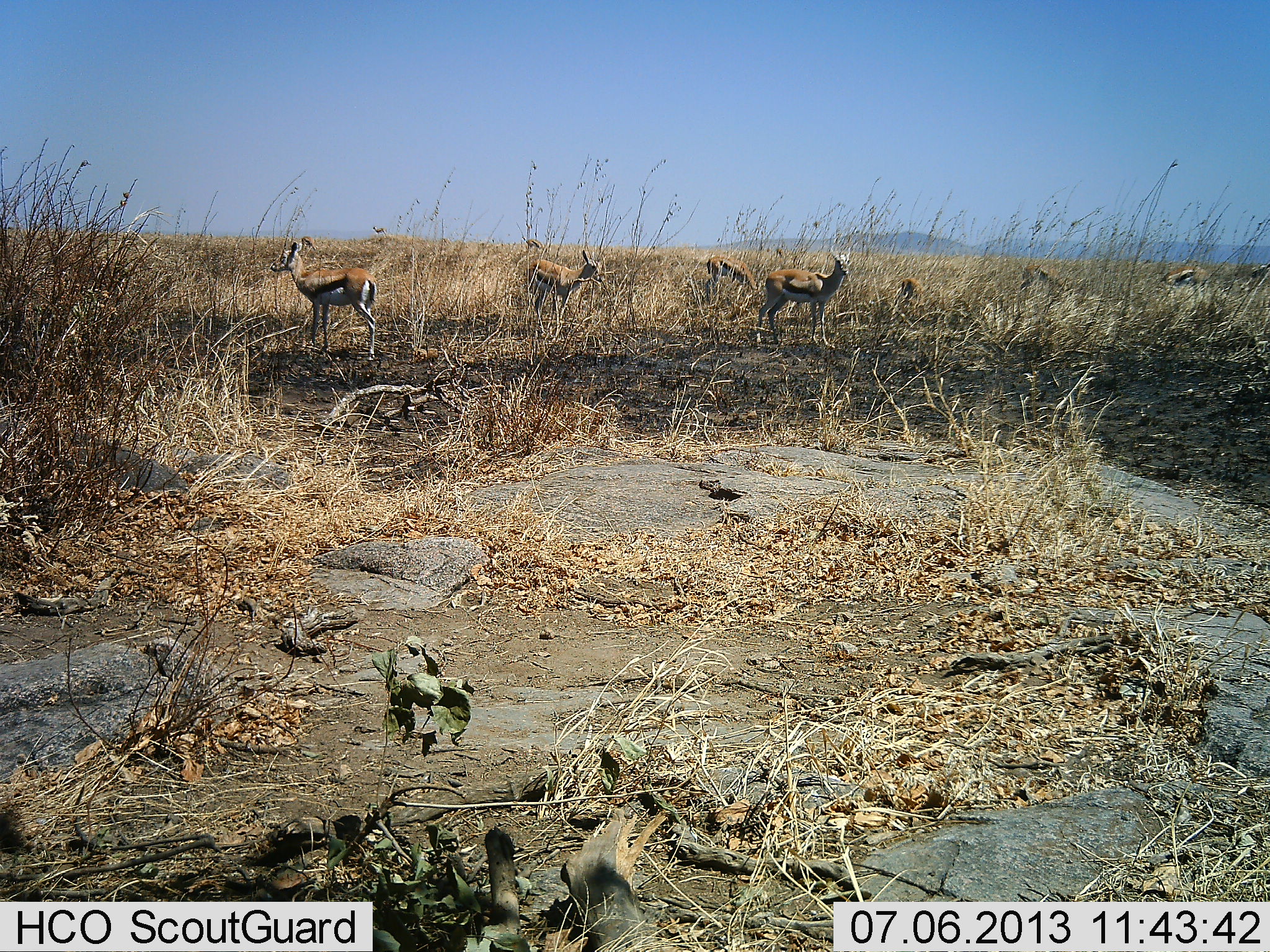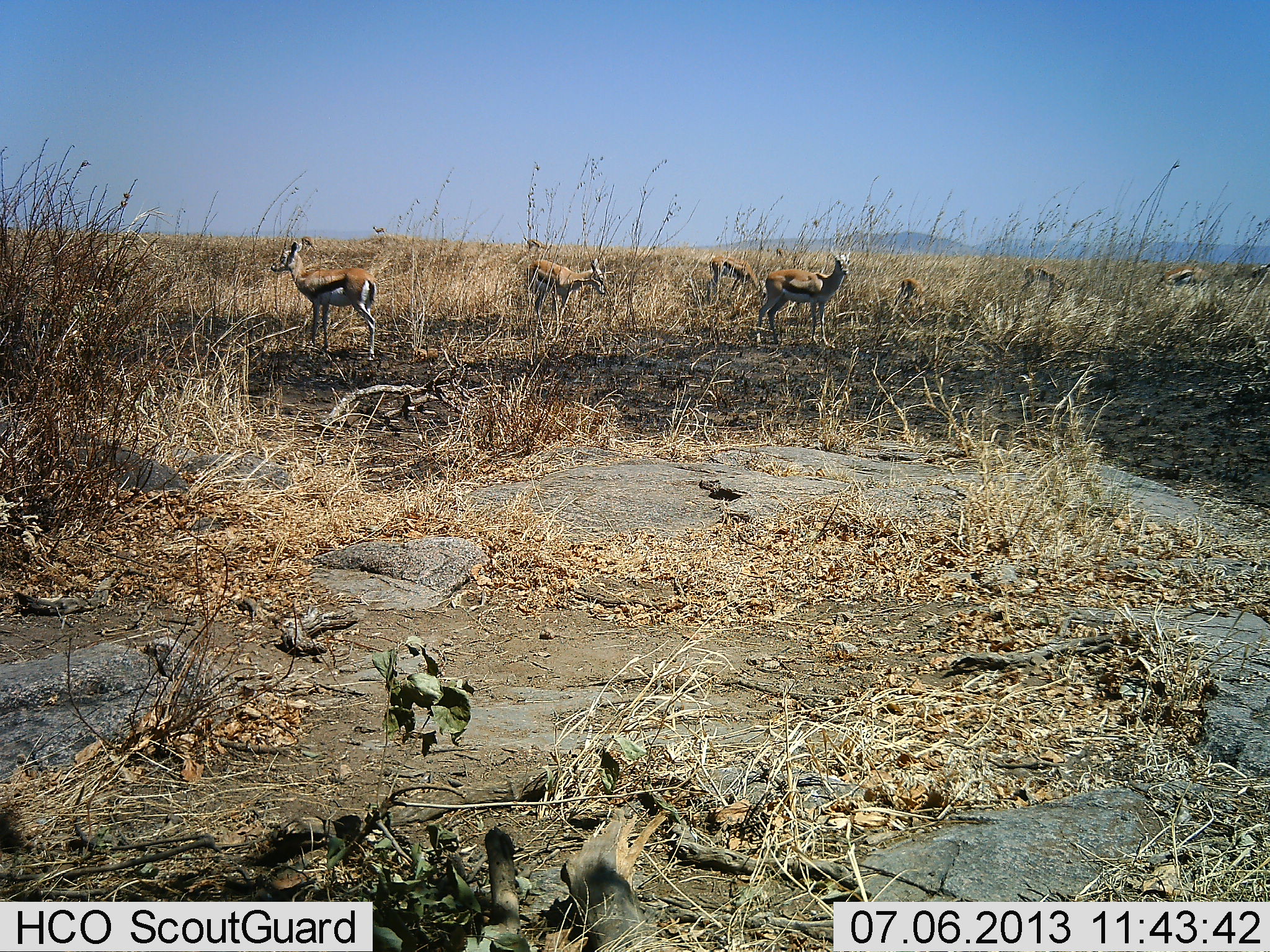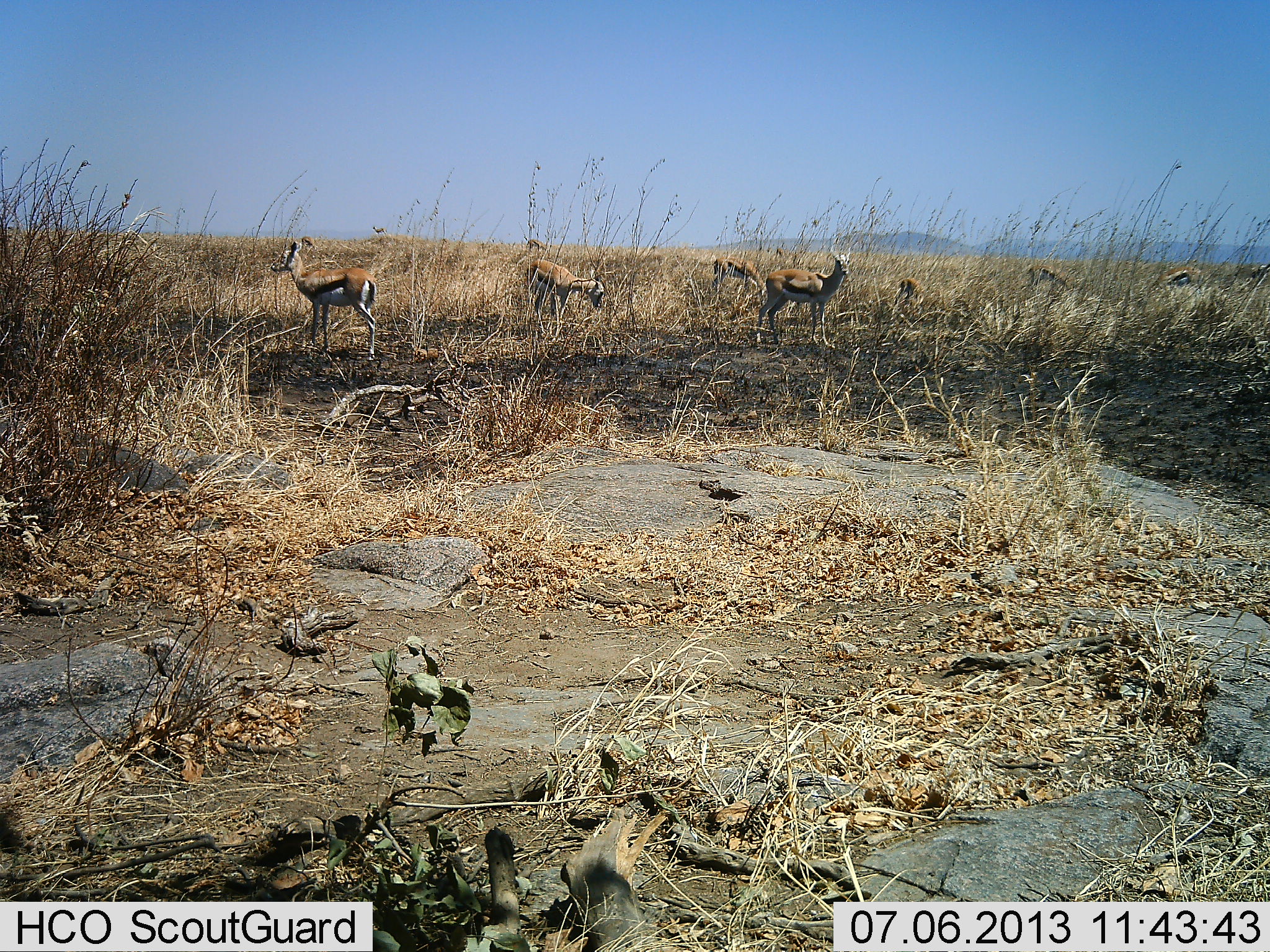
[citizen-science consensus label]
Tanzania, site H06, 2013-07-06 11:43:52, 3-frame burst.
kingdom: Animalia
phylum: Chordata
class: Mammalia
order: Artiodactyla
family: Bovidae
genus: Eudorcas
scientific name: Eudorcas thomsonii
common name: thomson's gazelle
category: gazellethomsons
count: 8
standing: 78%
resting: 11%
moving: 0%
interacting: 11%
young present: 0%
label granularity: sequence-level